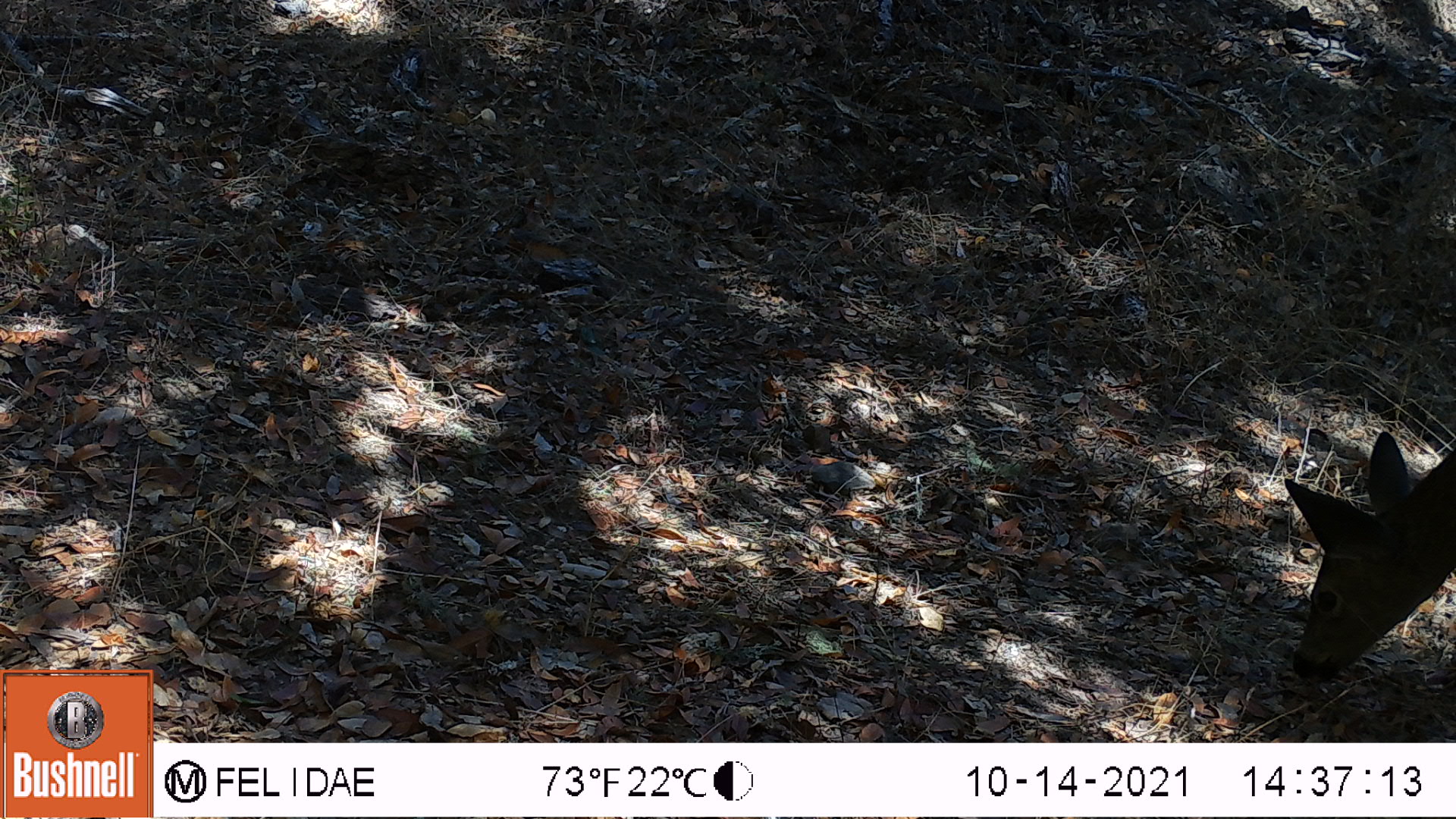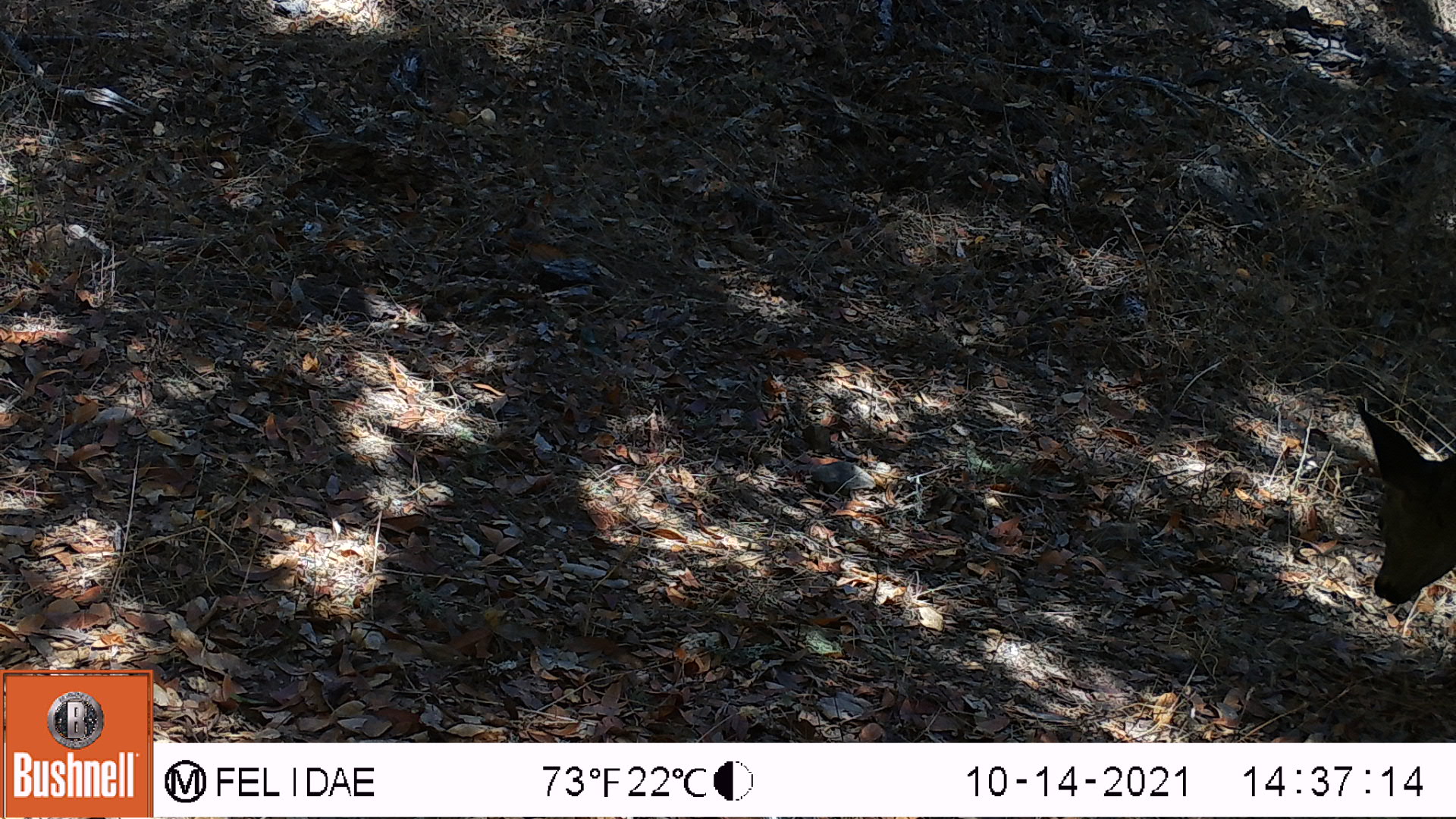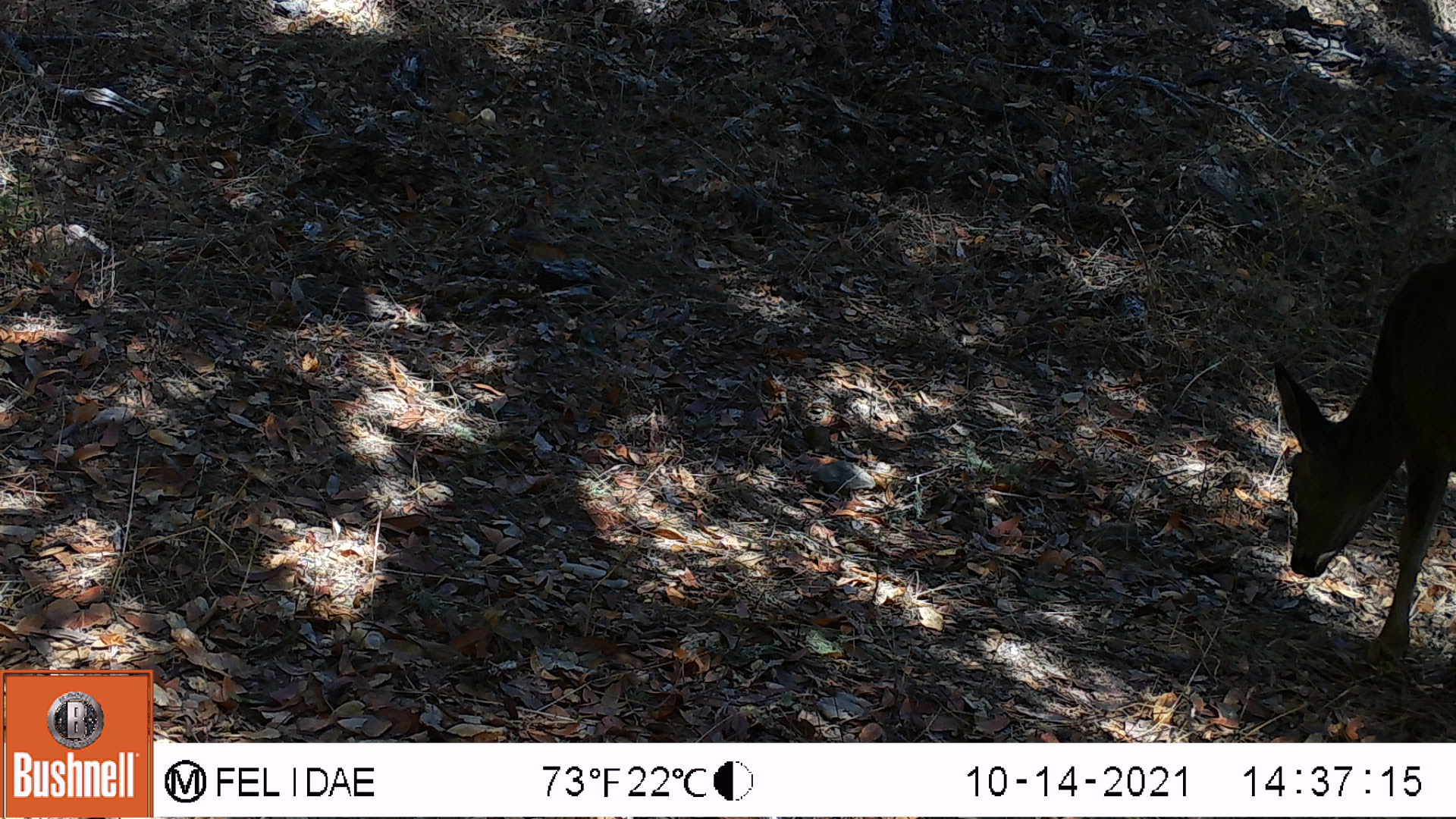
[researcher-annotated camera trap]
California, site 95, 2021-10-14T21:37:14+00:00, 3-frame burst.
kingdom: Animalia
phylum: Chordata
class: Mammalia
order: Artiodactyla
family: Cervidae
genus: Odocoileus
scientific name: Odocoileus hemionus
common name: mule deer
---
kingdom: Animalia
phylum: Chordata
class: Mammalia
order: Artiodactyla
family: Cervidae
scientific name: Cervidae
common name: elk or deer